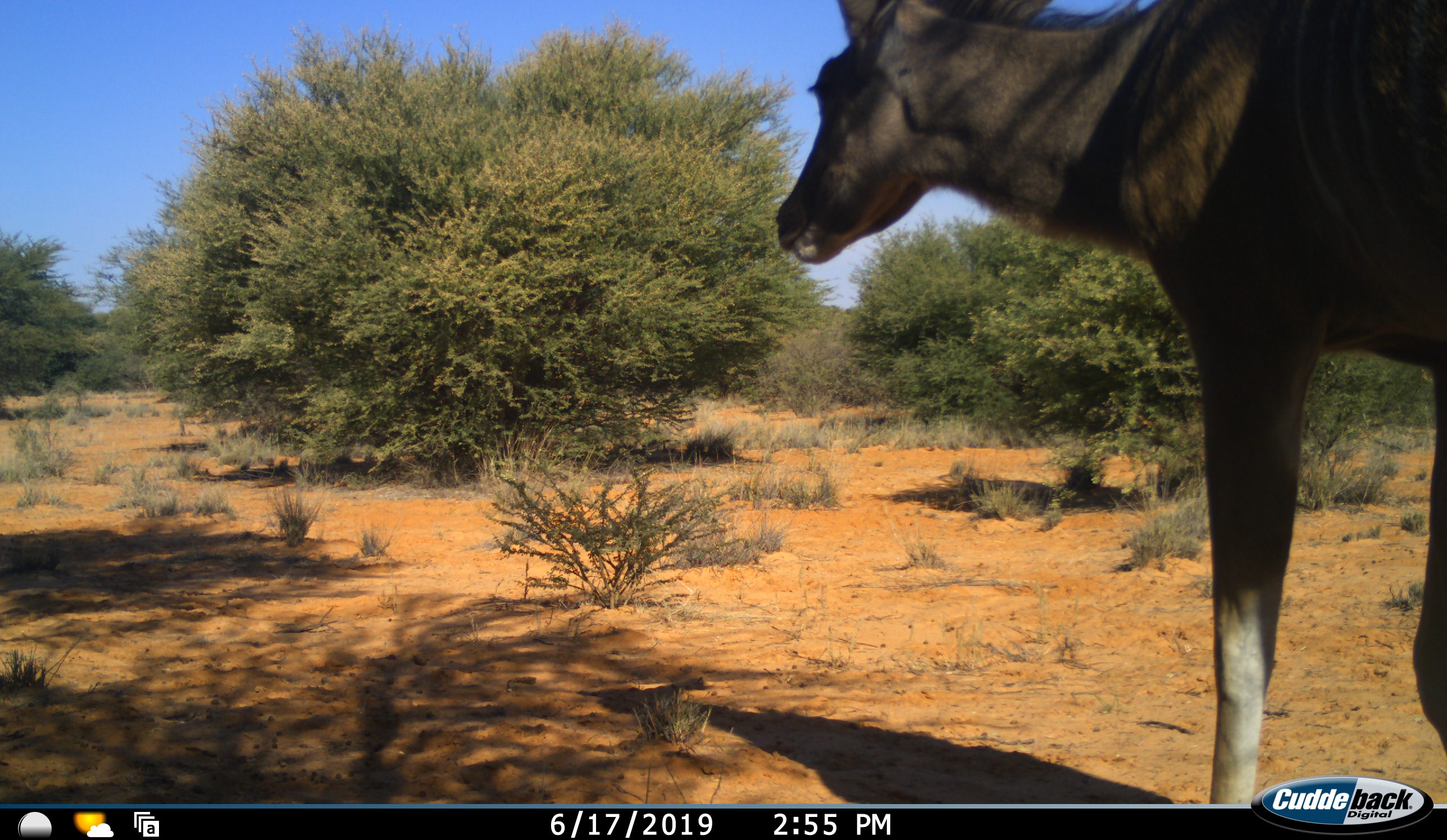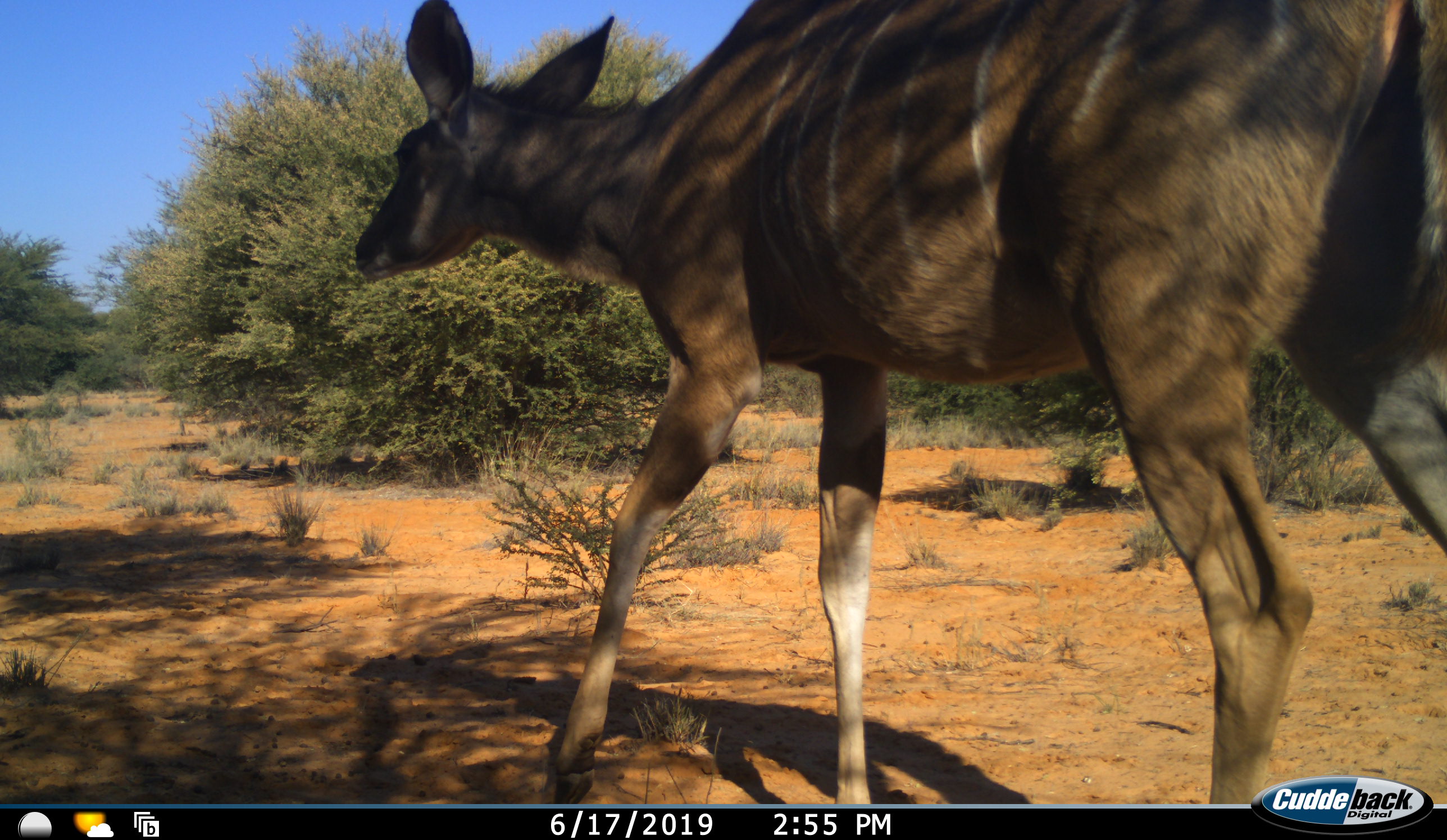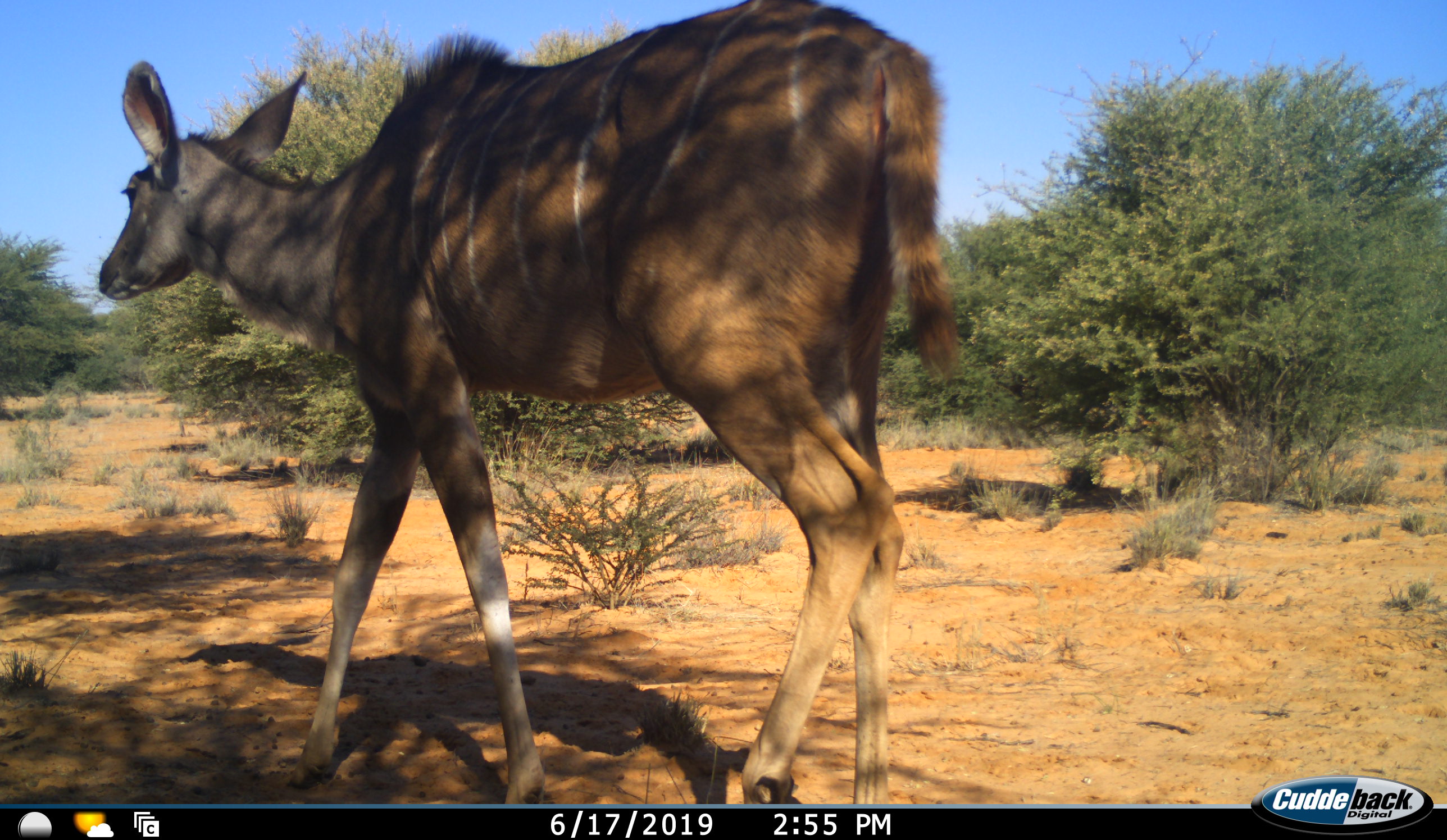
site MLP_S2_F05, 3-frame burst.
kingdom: Animalia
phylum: Chordata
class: Mammalia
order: Artiodactyla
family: Bovidae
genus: Tragelaphus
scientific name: Tragelaphus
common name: kudu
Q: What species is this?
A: Kudu (Tragelaphus).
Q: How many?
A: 1.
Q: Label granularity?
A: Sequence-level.